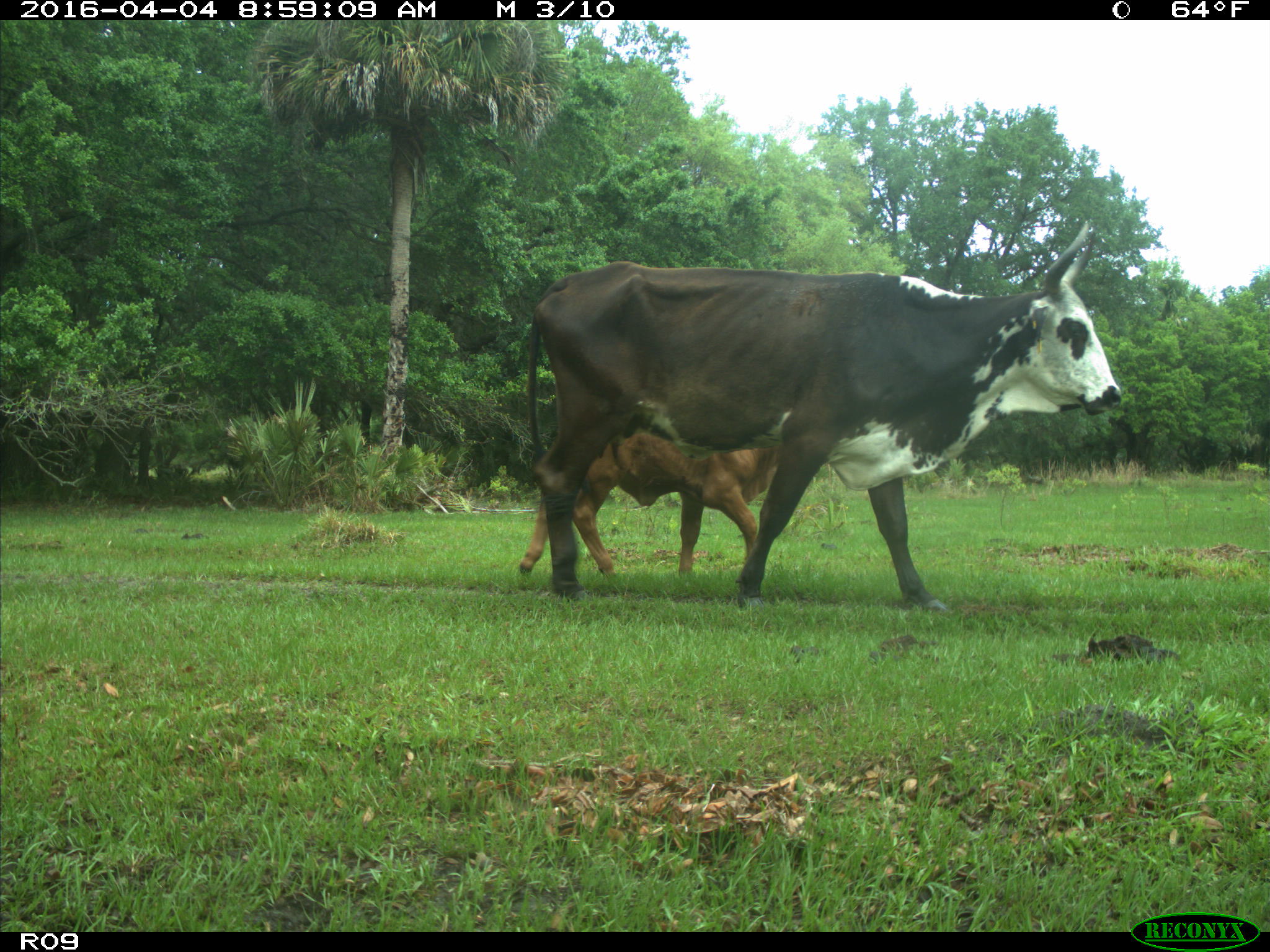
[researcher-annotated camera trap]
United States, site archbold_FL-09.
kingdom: Animalia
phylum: Chordata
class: Mammalia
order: Artiodactyla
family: Bovidae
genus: Bos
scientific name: Bos taurus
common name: domestic cow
Bos taurus (domestic cow).